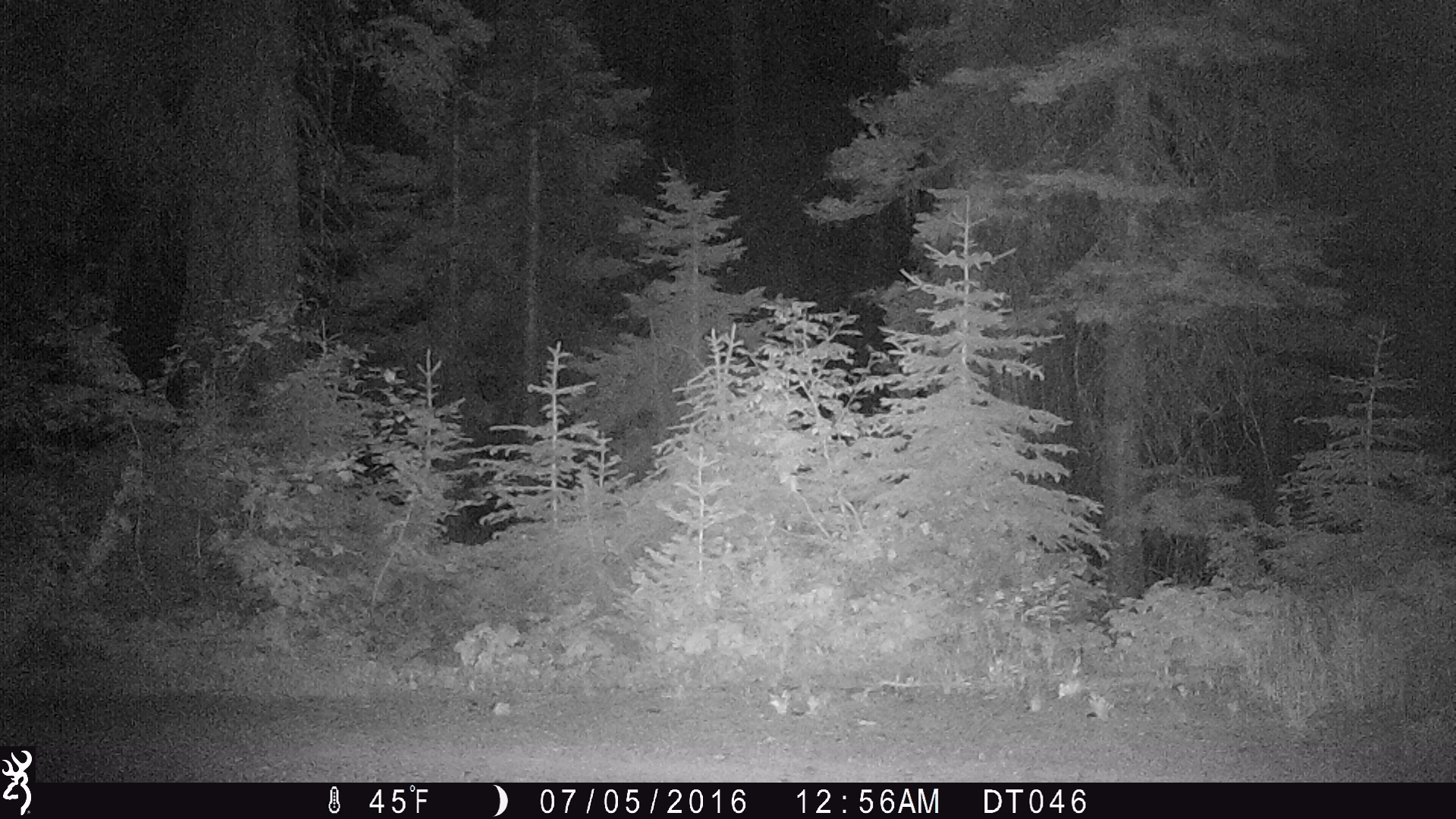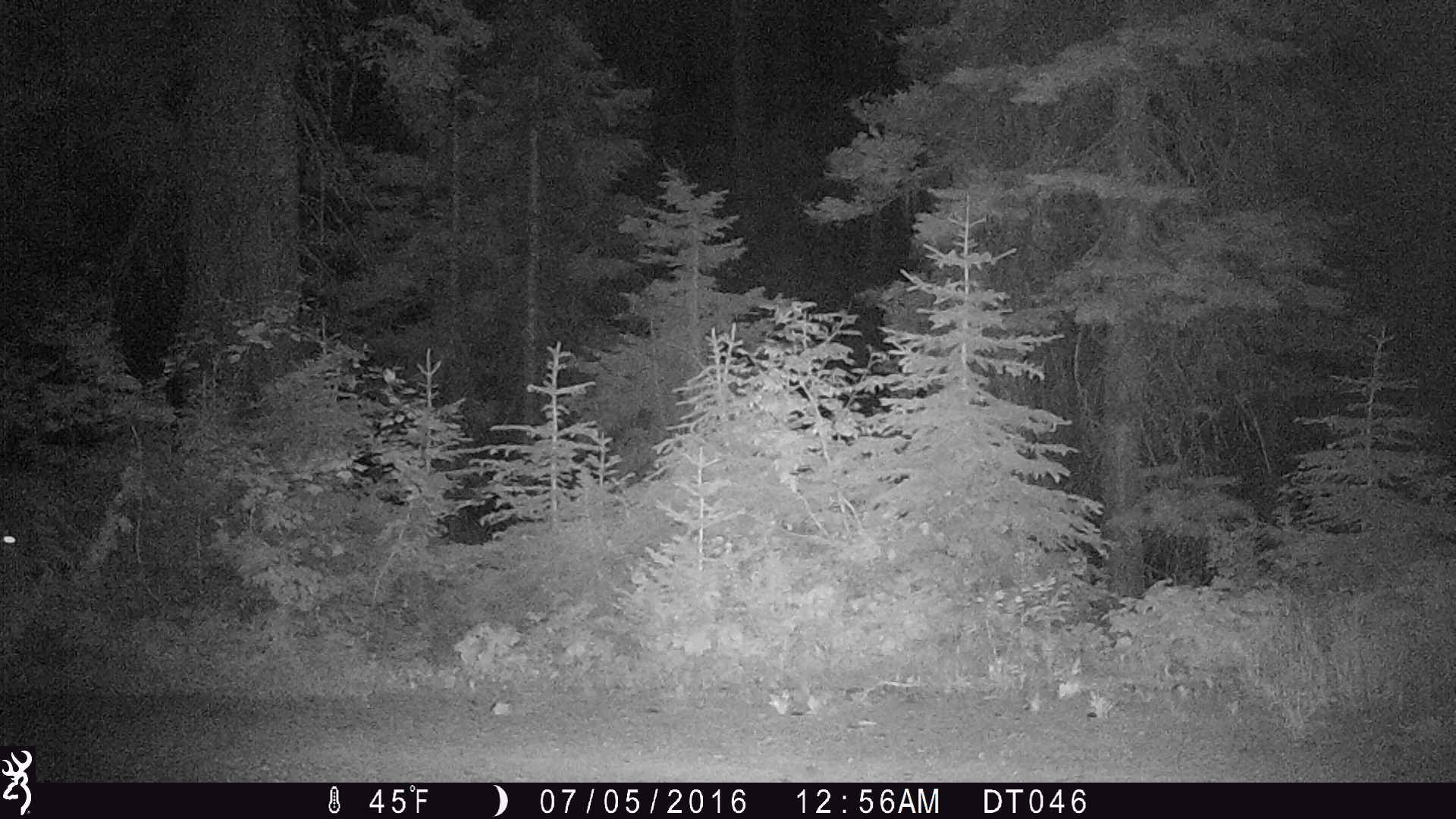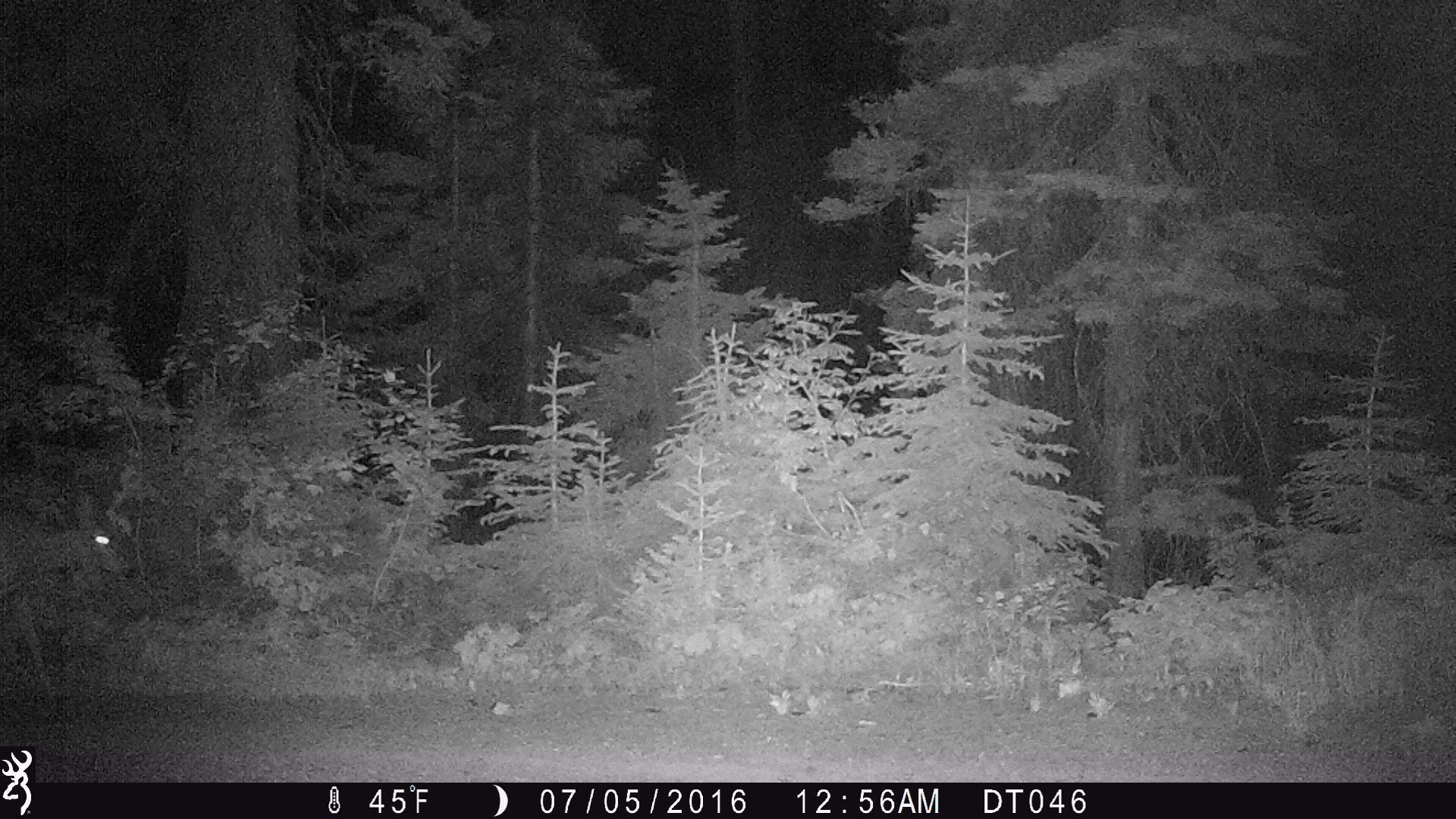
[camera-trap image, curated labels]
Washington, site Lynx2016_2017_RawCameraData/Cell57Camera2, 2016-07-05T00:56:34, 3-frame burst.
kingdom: Animalia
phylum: Chordata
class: Mammalia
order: Artiodactyla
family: Cervidae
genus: Odocoileus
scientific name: Odocoileus hemionus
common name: mule deer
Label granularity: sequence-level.